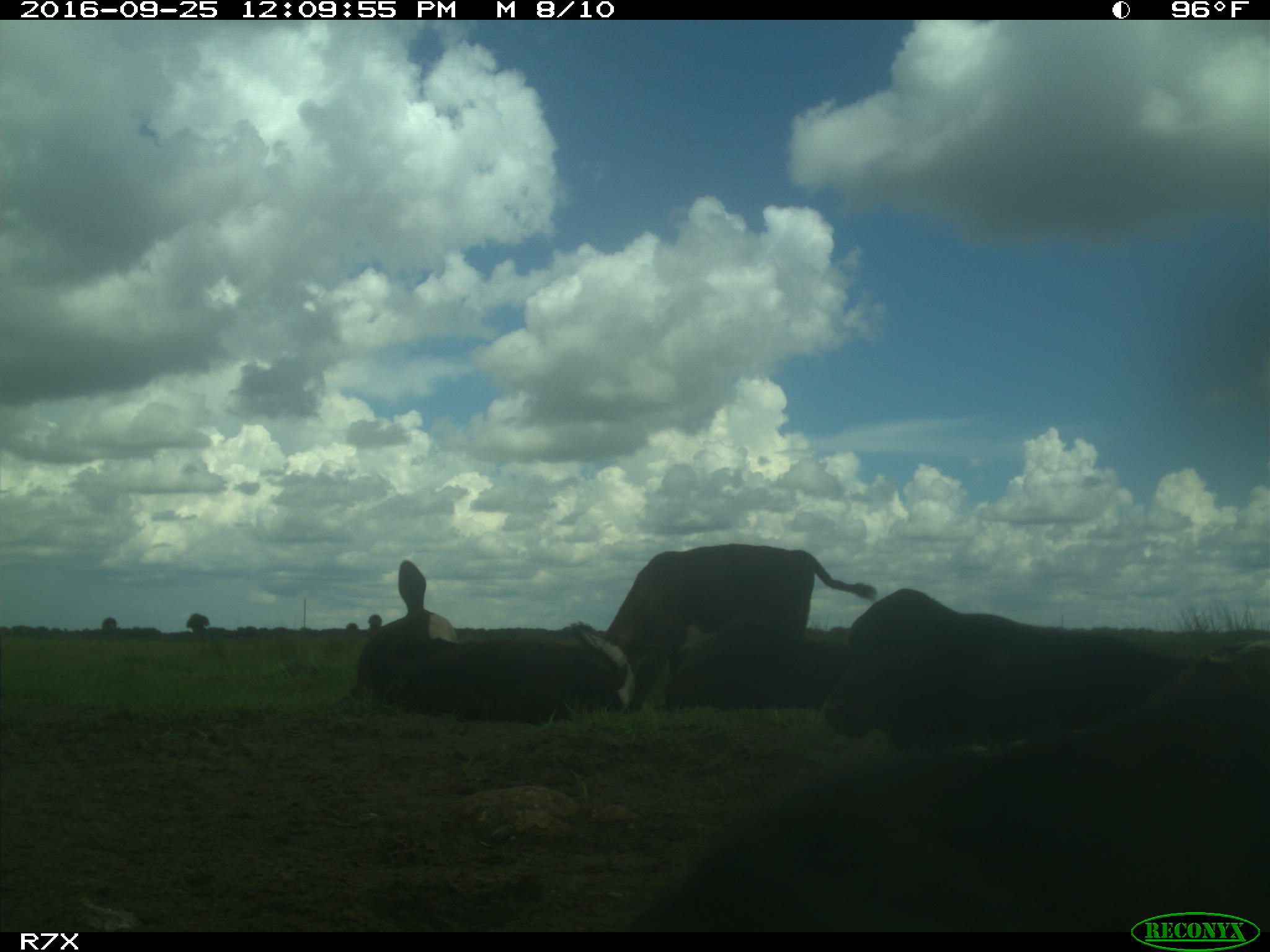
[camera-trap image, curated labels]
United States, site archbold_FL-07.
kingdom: Animalia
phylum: Chordata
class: Mammalia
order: Artiodactyla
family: Bovidae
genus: Bos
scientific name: Bos taurus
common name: domestic cow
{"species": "Bos taurus (domestic cow)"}